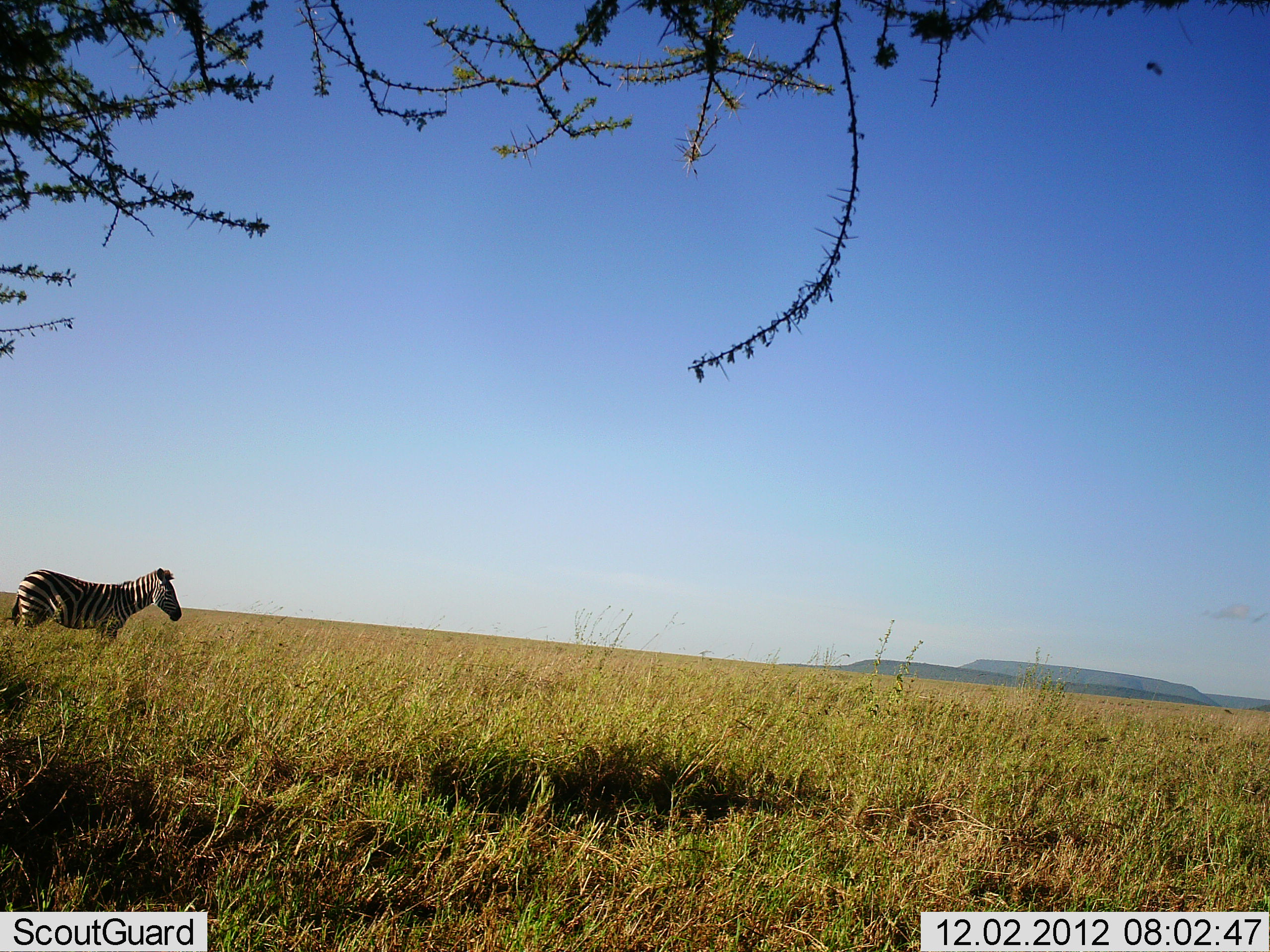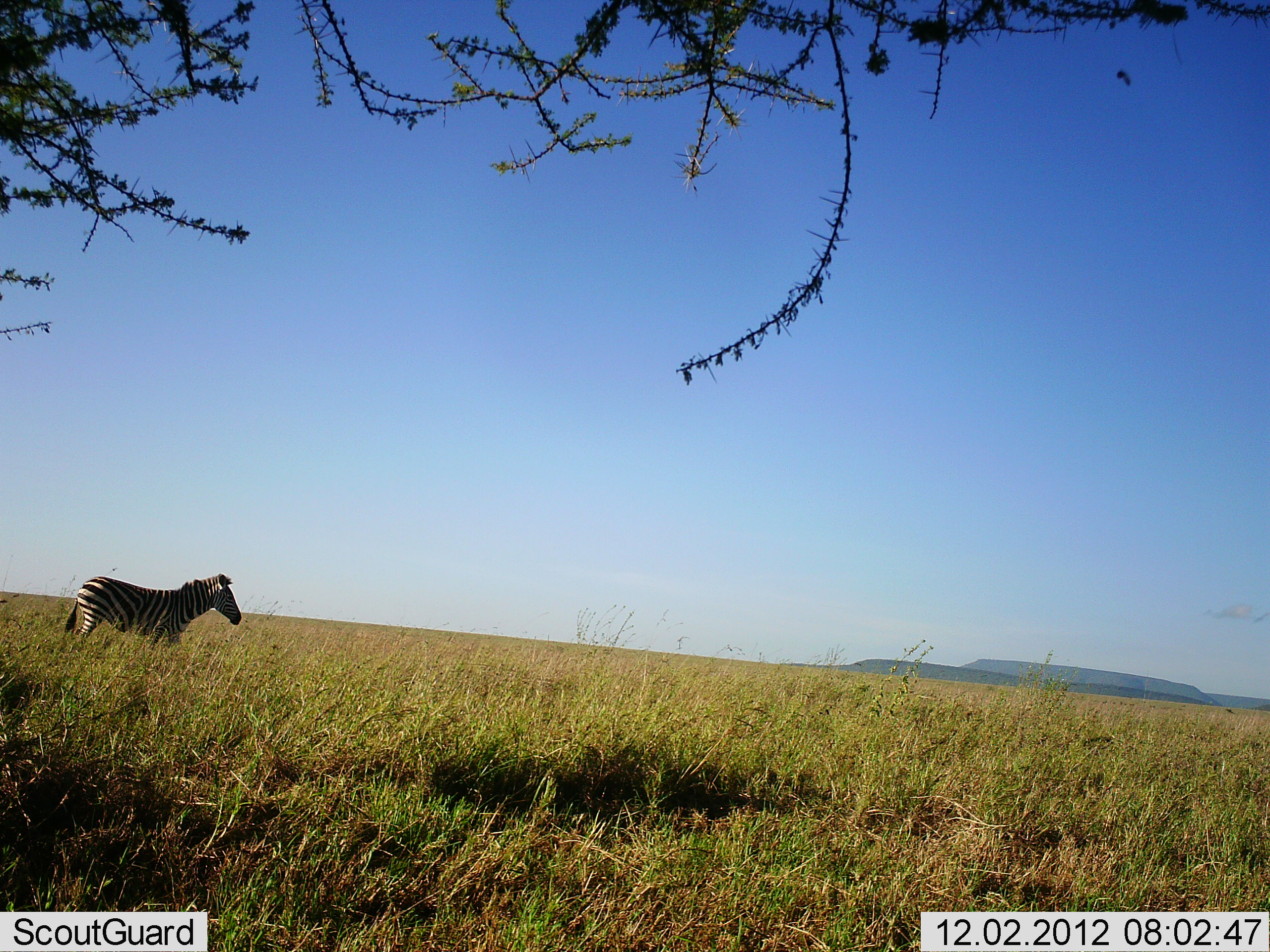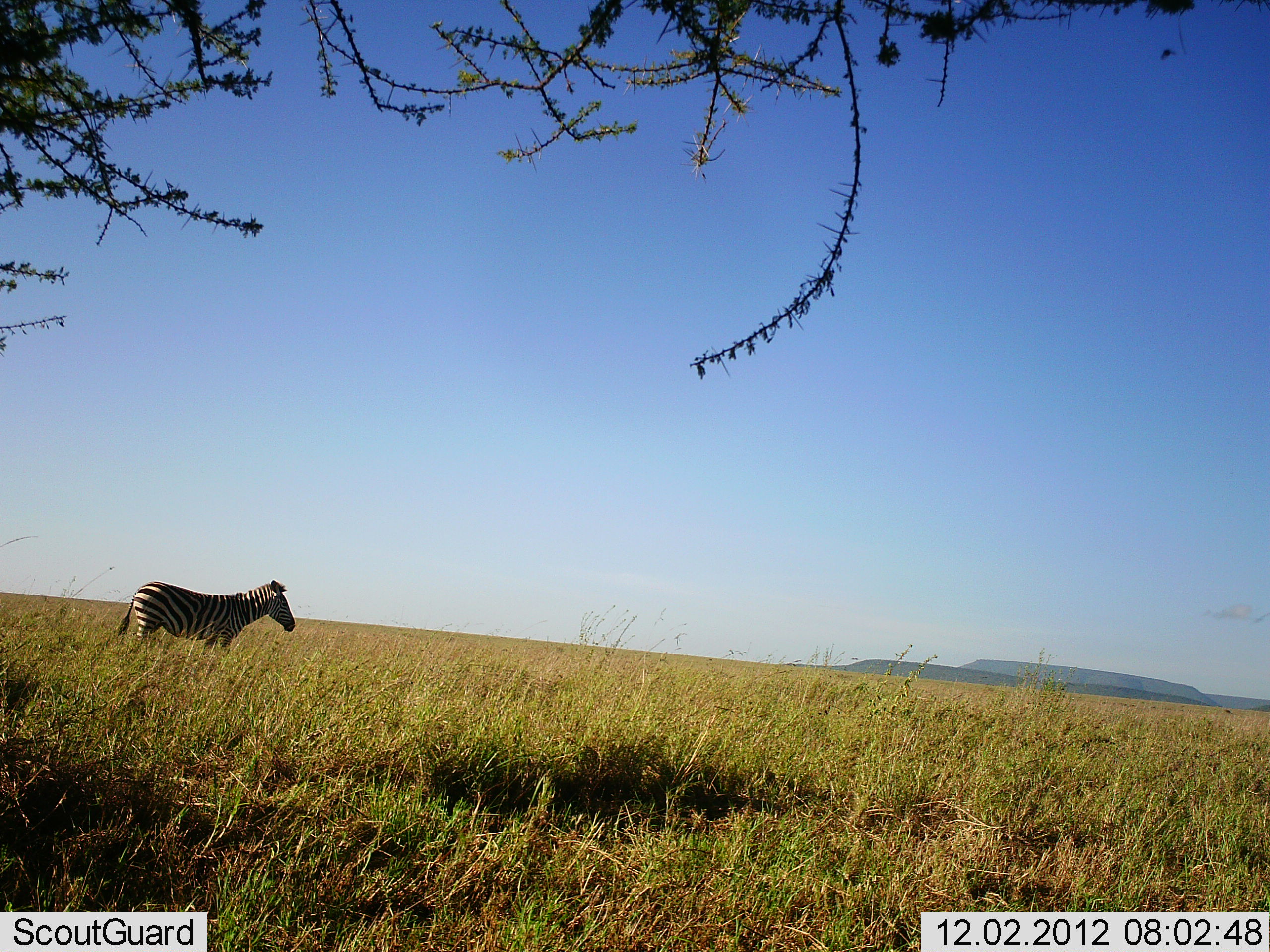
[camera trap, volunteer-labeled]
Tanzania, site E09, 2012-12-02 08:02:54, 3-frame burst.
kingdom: Animalia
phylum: Chordata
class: Mammalia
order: Perissodactyla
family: Equidae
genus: Equus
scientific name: Equus quagga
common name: plains zebra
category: zebra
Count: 1.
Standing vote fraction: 20%.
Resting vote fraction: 0%.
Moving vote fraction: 80%.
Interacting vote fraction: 0%.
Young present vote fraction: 0%.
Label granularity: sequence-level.